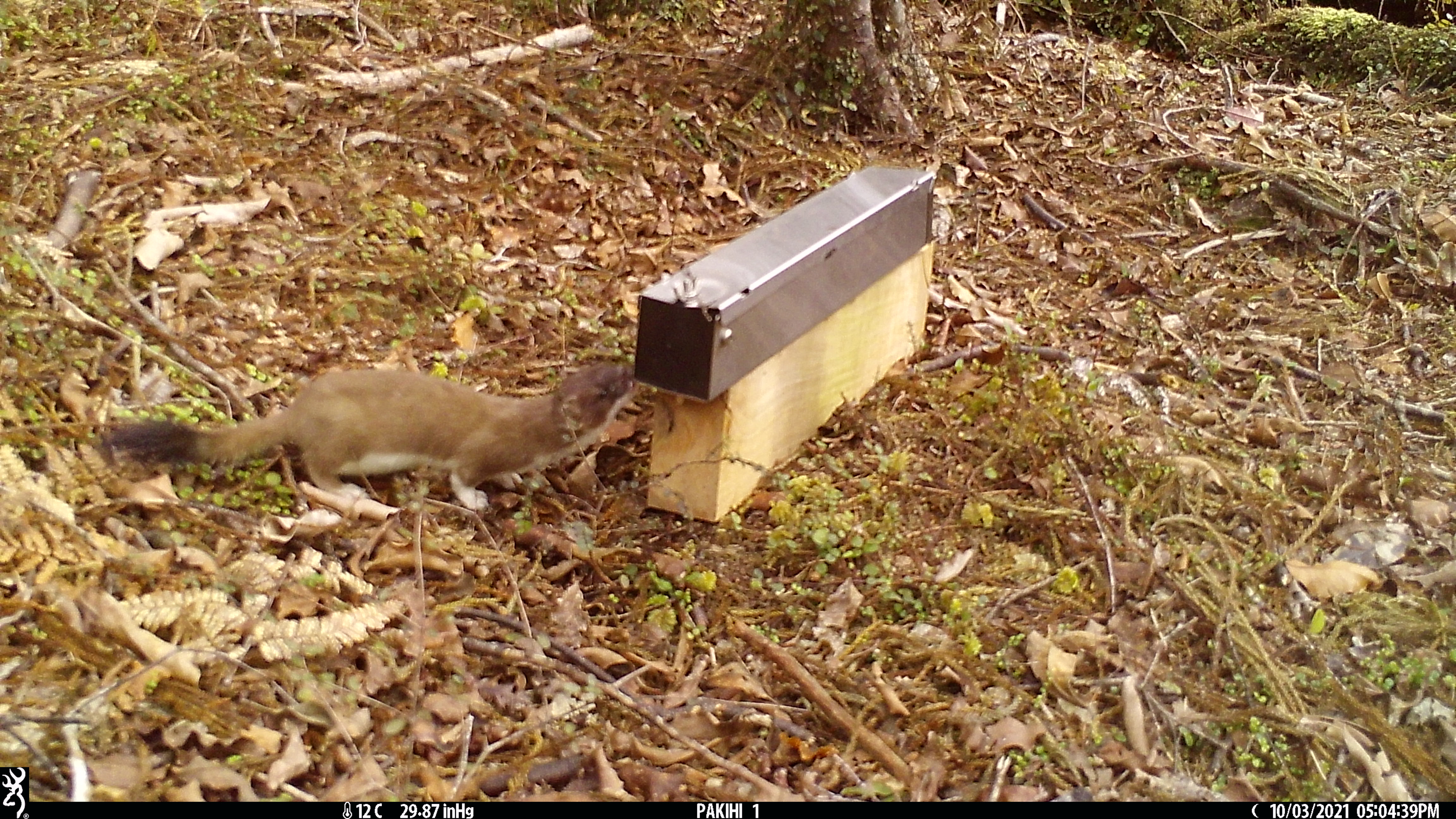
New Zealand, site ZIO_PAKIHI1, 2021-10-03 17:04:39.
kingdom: Animalia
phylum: Chordata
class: Mammalia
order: Carnivora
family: Mustelidae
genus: Mustela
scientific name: Mustela erminea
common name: stoat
Stoat (Mustela erminea).